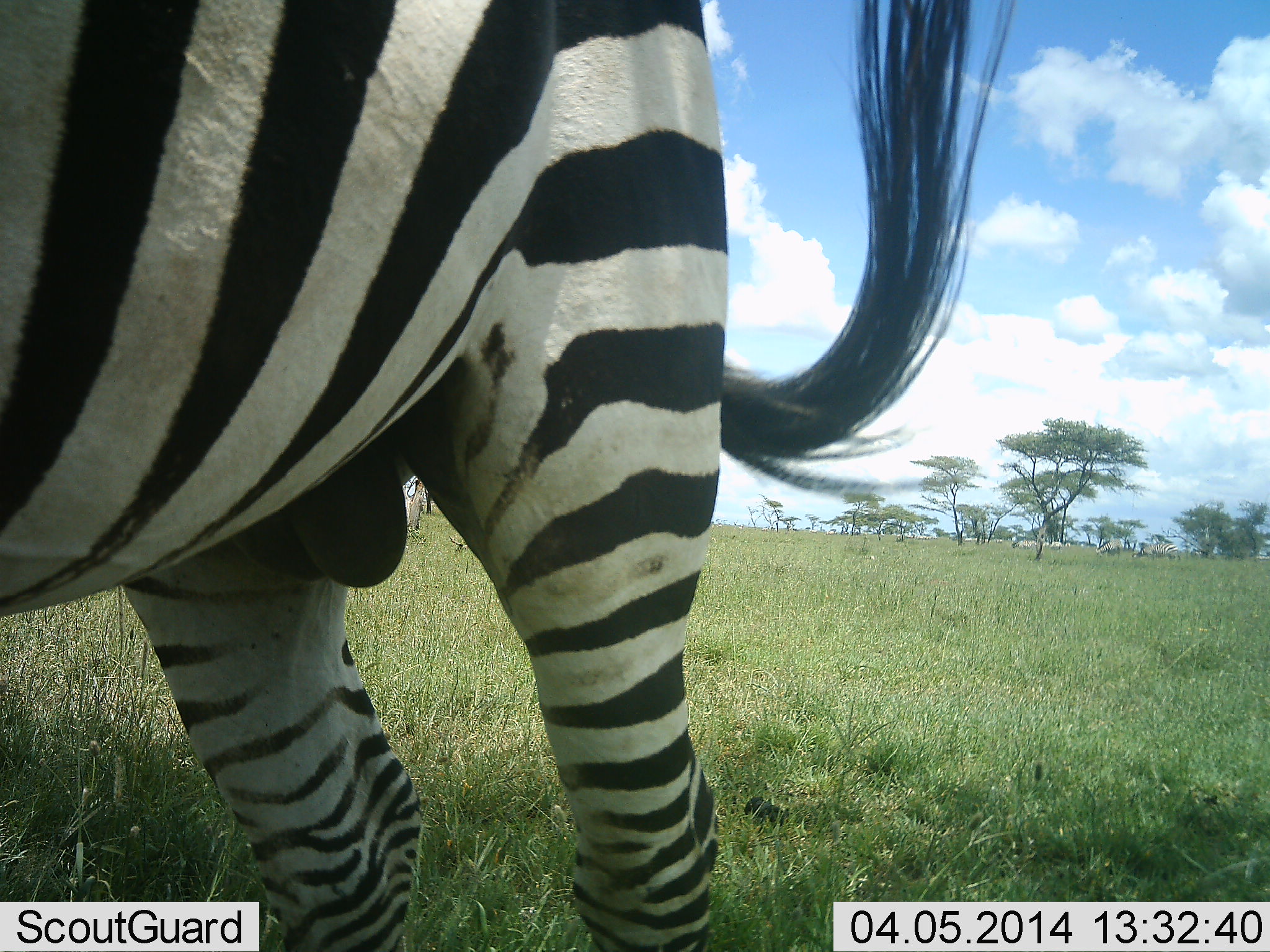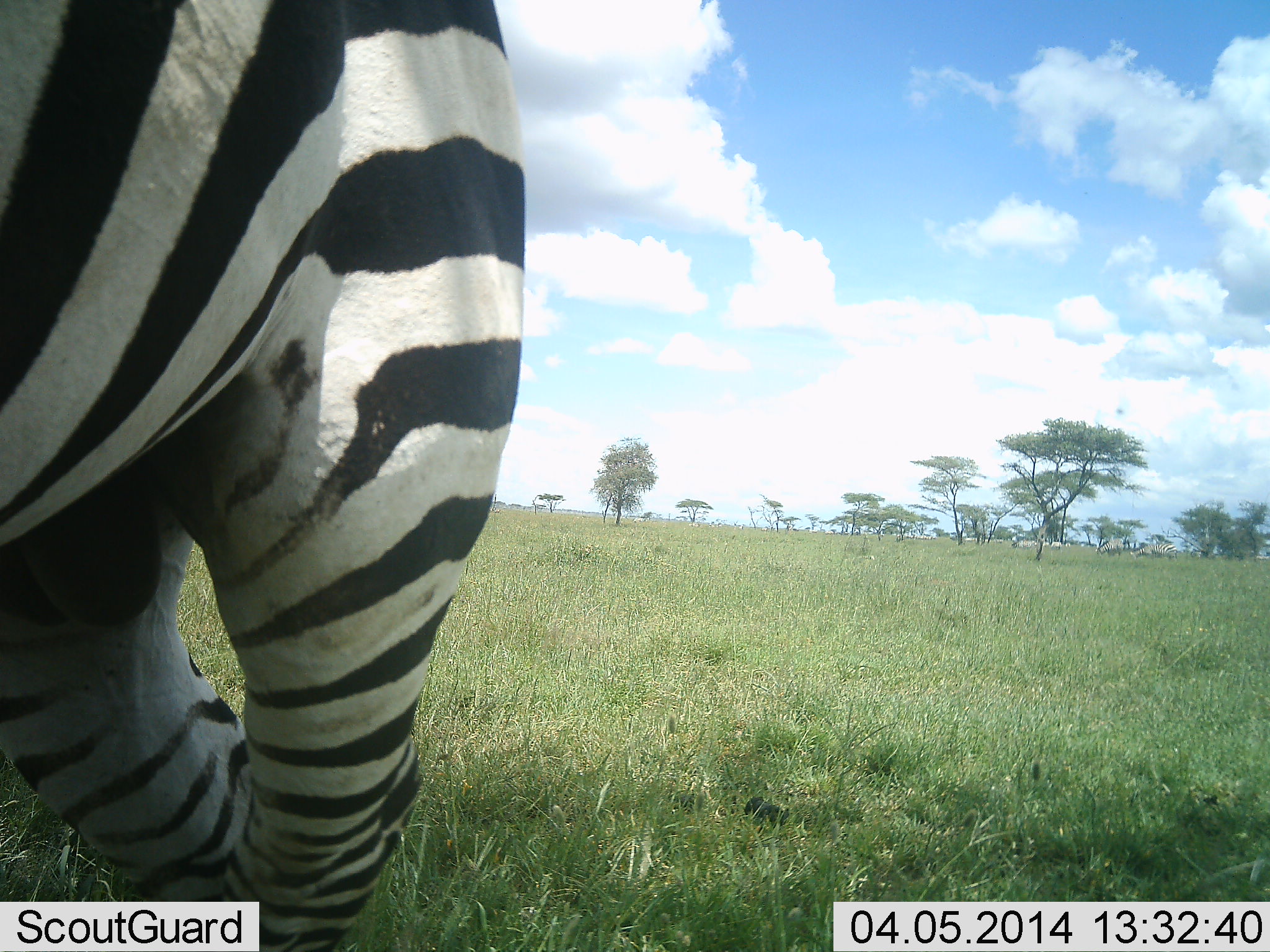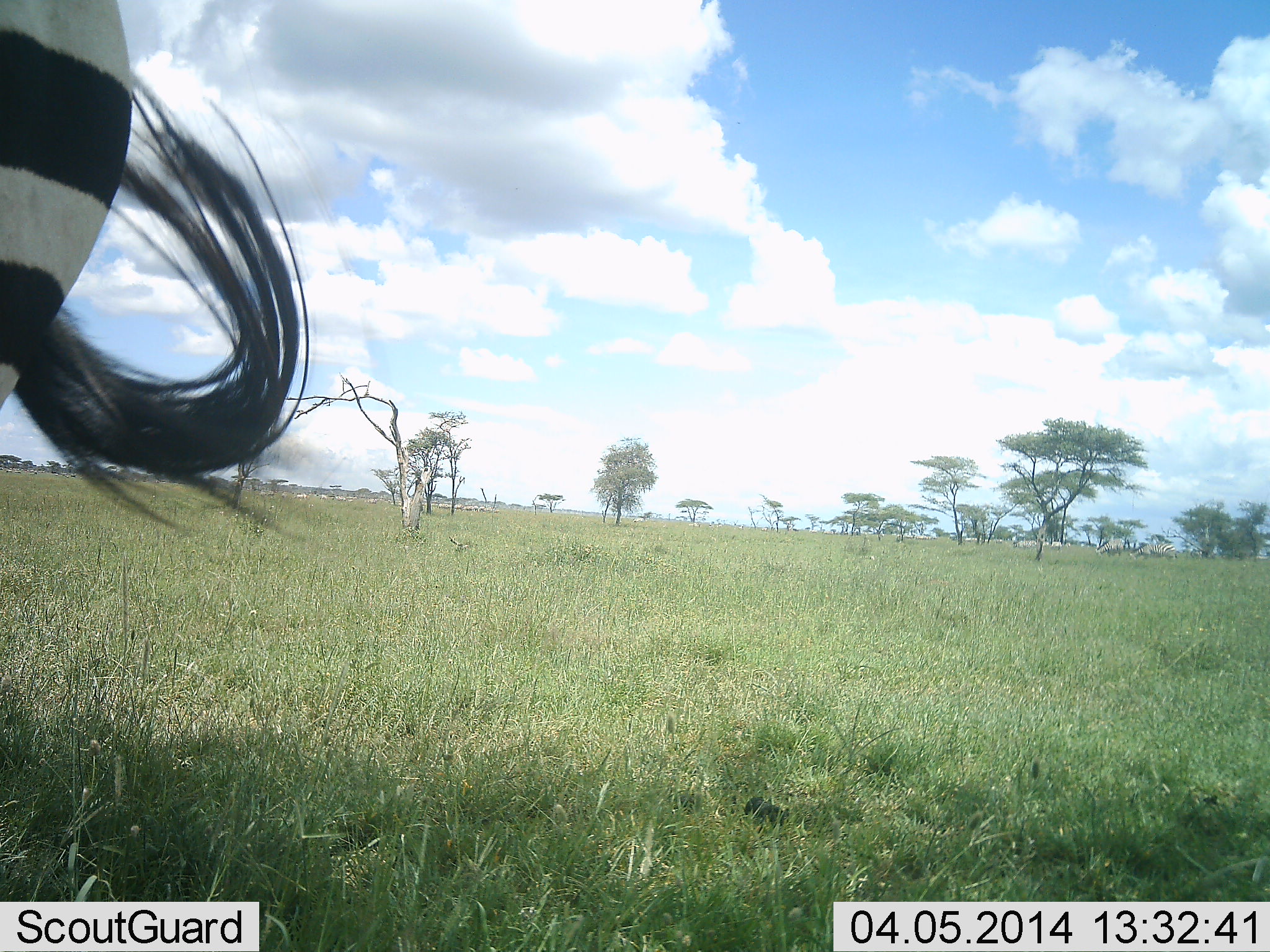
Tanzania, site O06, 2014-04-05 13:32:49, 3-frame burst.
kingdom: Animalia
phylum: Chordata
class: Mammalia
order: Perissodactyla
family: Equidae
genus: Equus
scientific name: Equus quagga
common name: plains zebra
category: zebra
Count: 1.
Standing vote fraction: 40%.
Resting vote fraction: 0%.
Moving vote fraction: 70%.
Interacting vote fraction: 0%.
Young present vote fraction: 0%.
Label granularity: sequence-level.